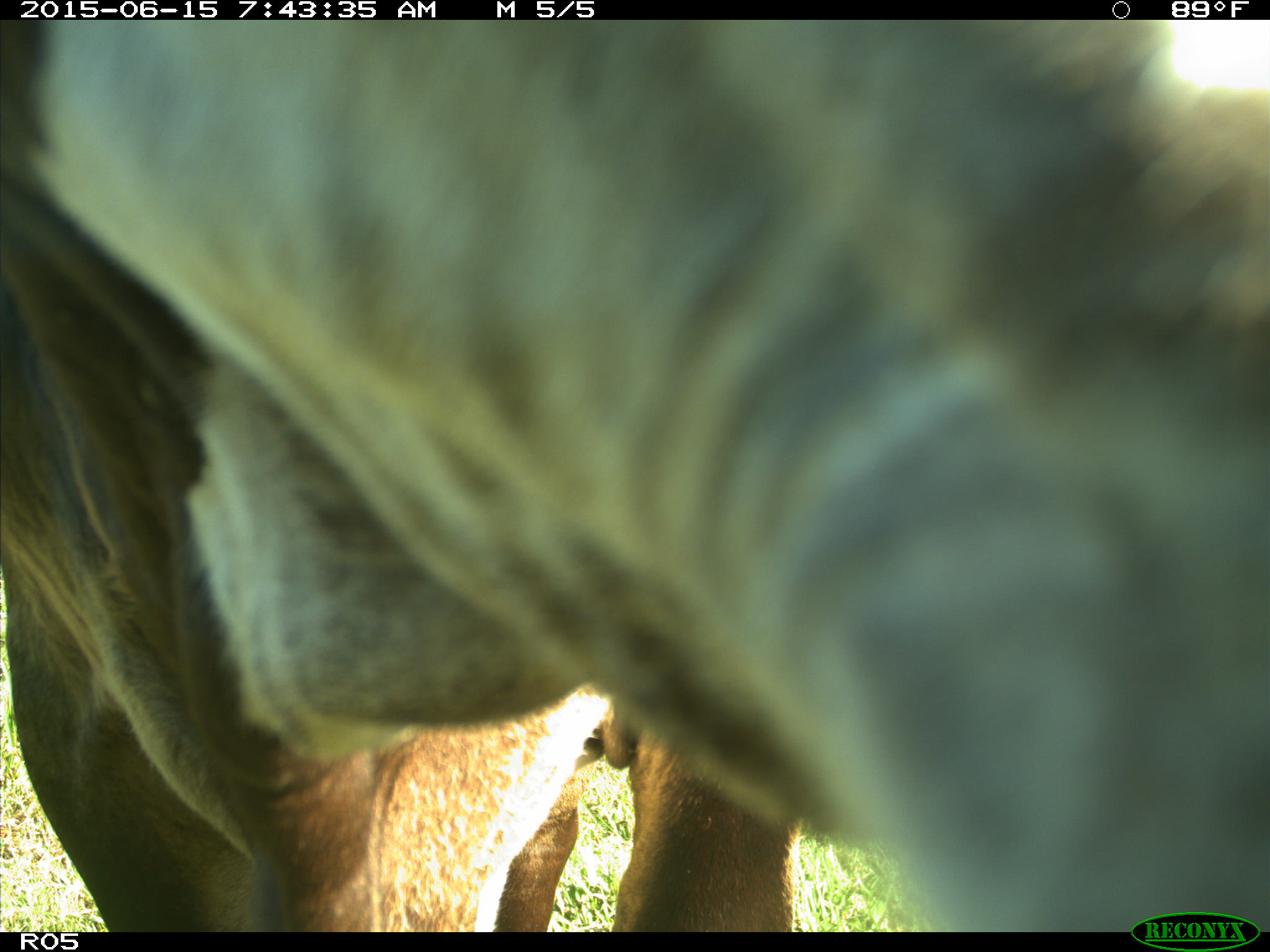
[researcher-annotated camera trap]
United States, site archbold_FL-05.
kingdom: Animalia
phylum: Chordata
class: Mammalia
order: Artiodactyla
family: Bovidae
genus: Bos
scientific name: Bos taurus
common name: domestic cow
Bos taurus (domestic cow).